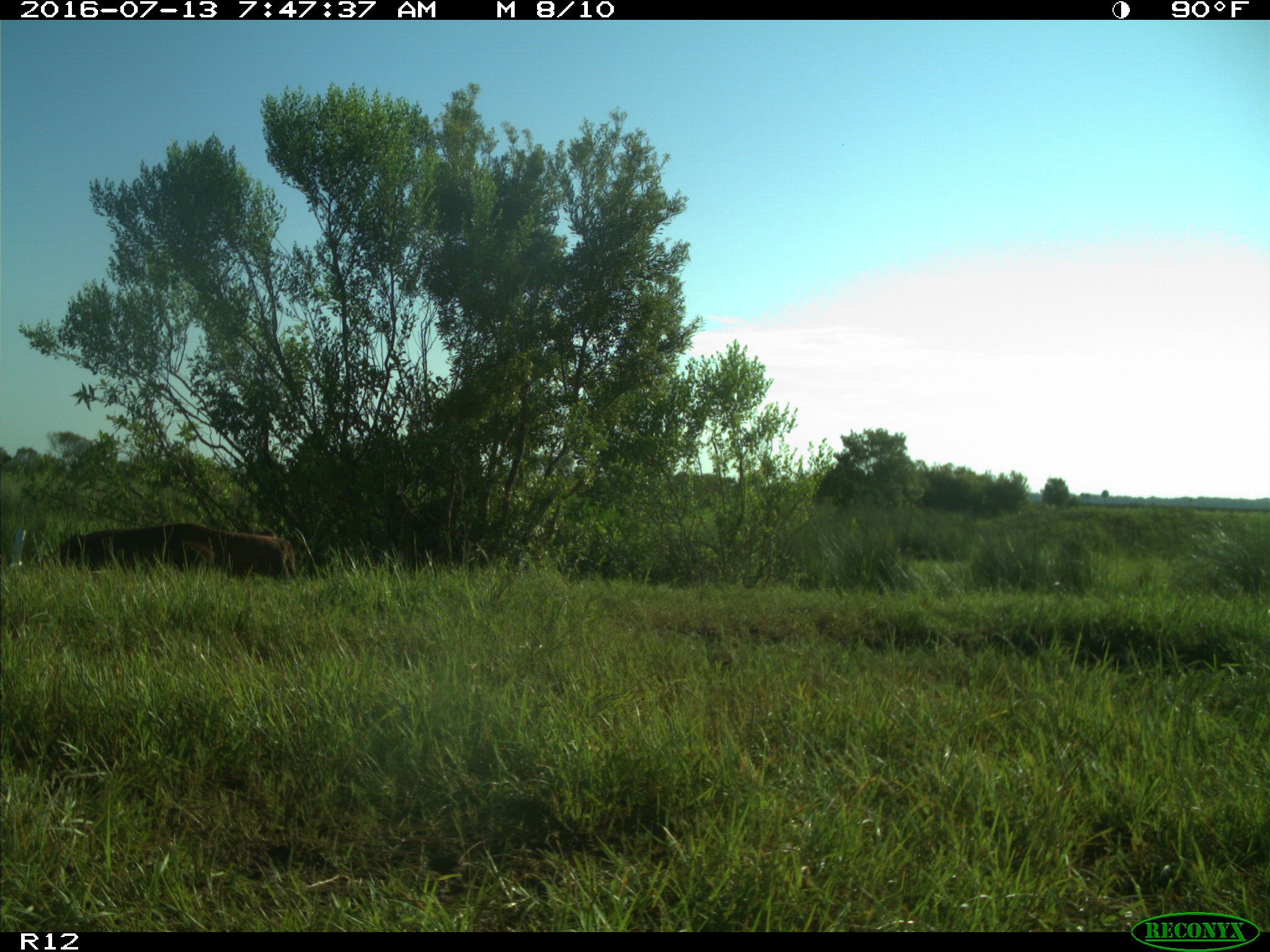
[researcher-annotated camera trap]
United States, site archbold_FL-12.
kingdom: Animalia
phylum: Chordata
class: Mammalia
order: Artiodactyla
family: Bovidae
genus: Bos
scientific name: Bos taurus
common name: domestic cow